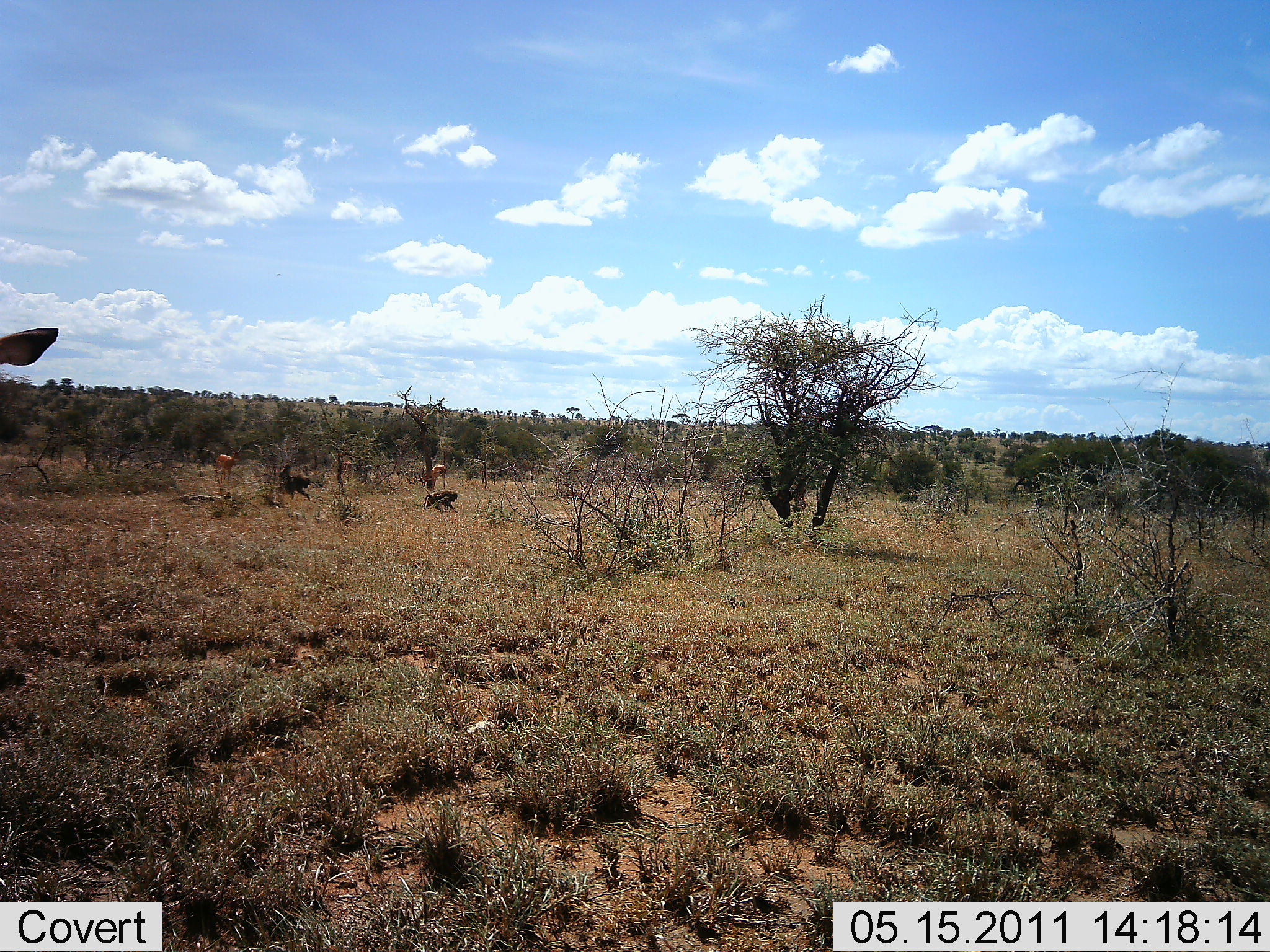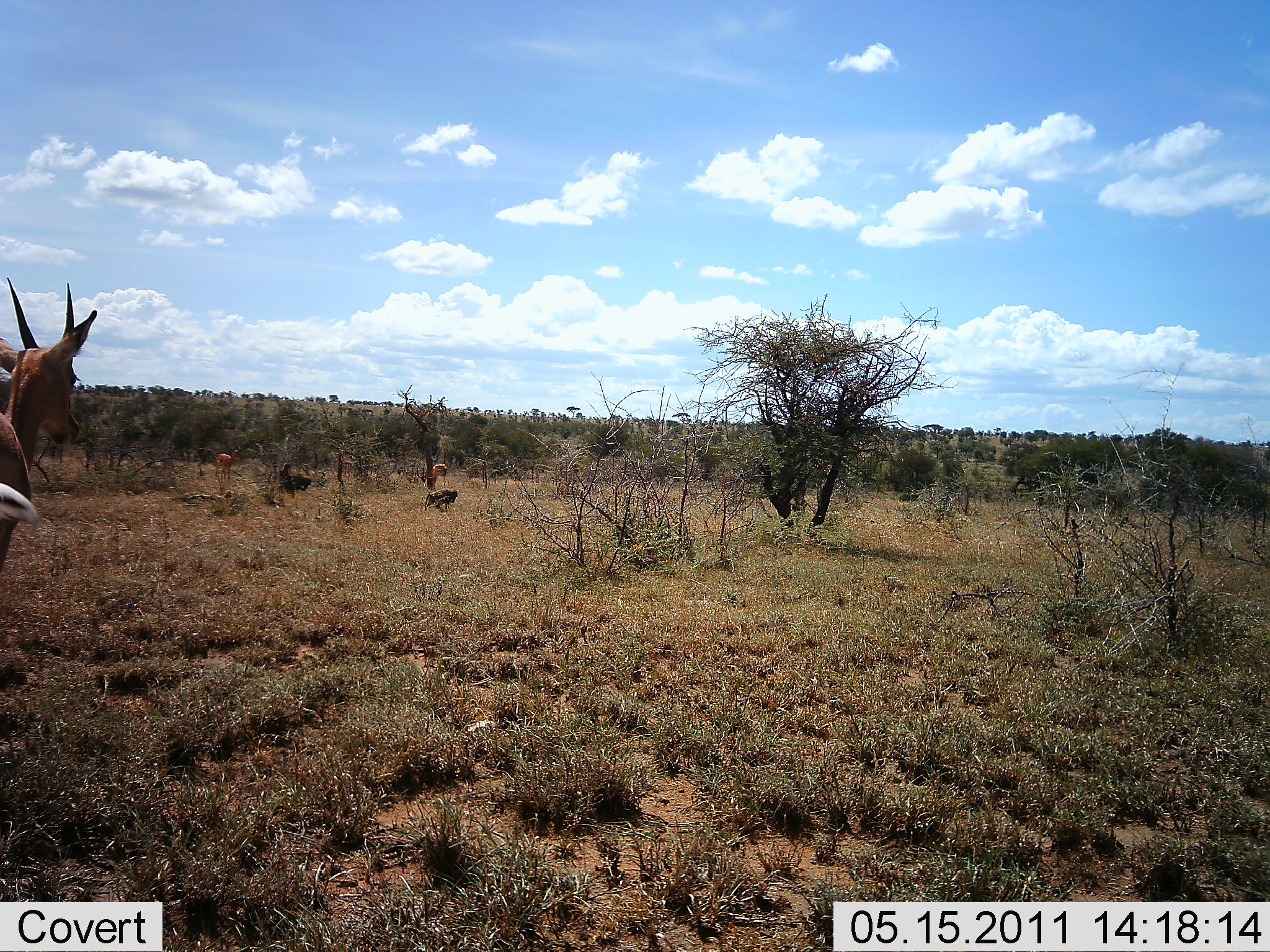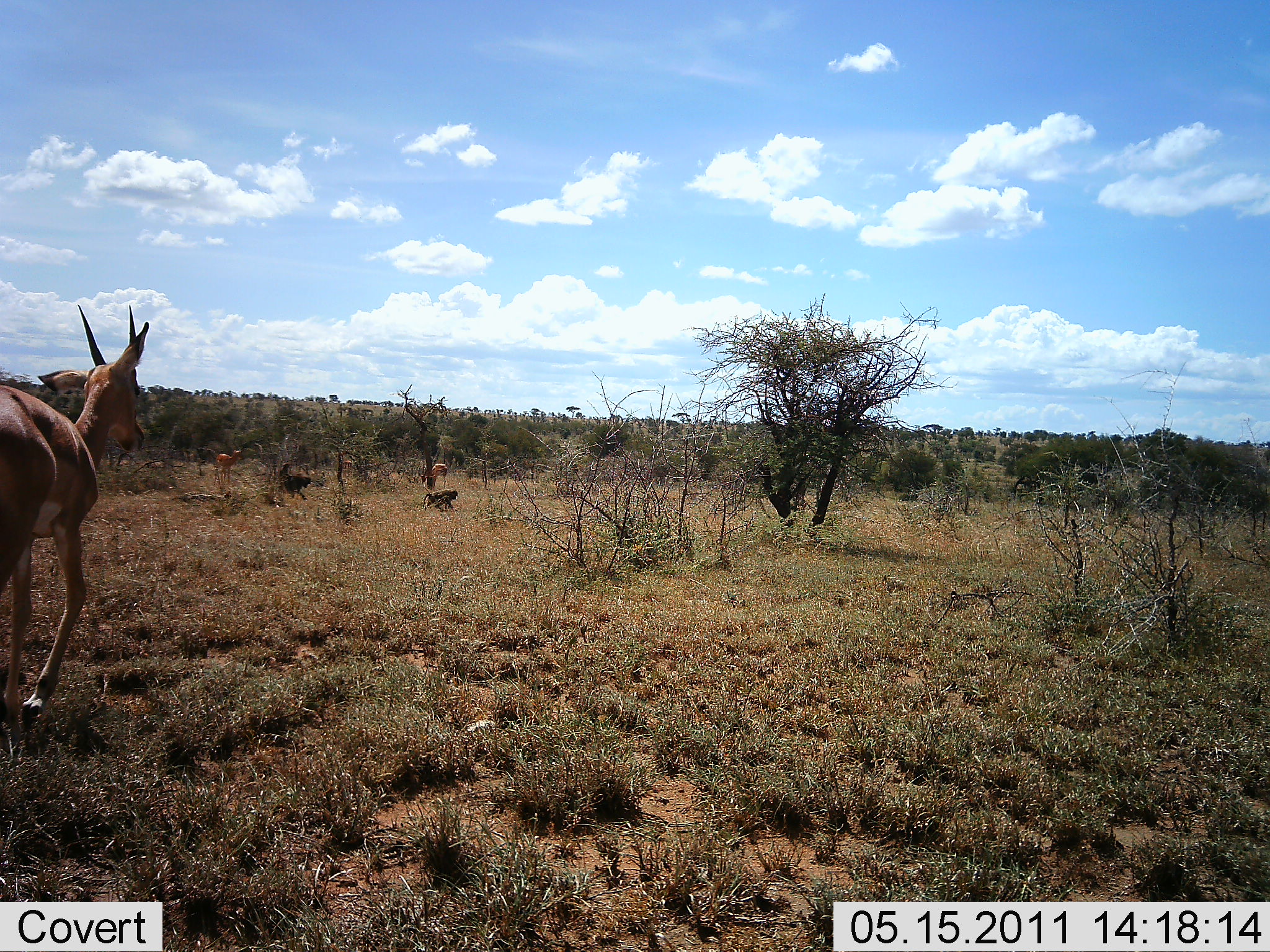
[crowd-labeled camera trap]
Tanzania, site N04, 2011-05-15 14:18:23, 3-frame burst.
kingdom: Animalia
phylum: Chordata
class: Mammalia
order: Artiodactyla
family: Bovidae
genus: Nanger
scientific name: Nanger granti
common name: grant's gazelle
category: gazellegrants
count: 1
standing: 22%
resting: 0%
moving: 89%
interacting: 0%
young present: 0%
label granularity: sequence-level